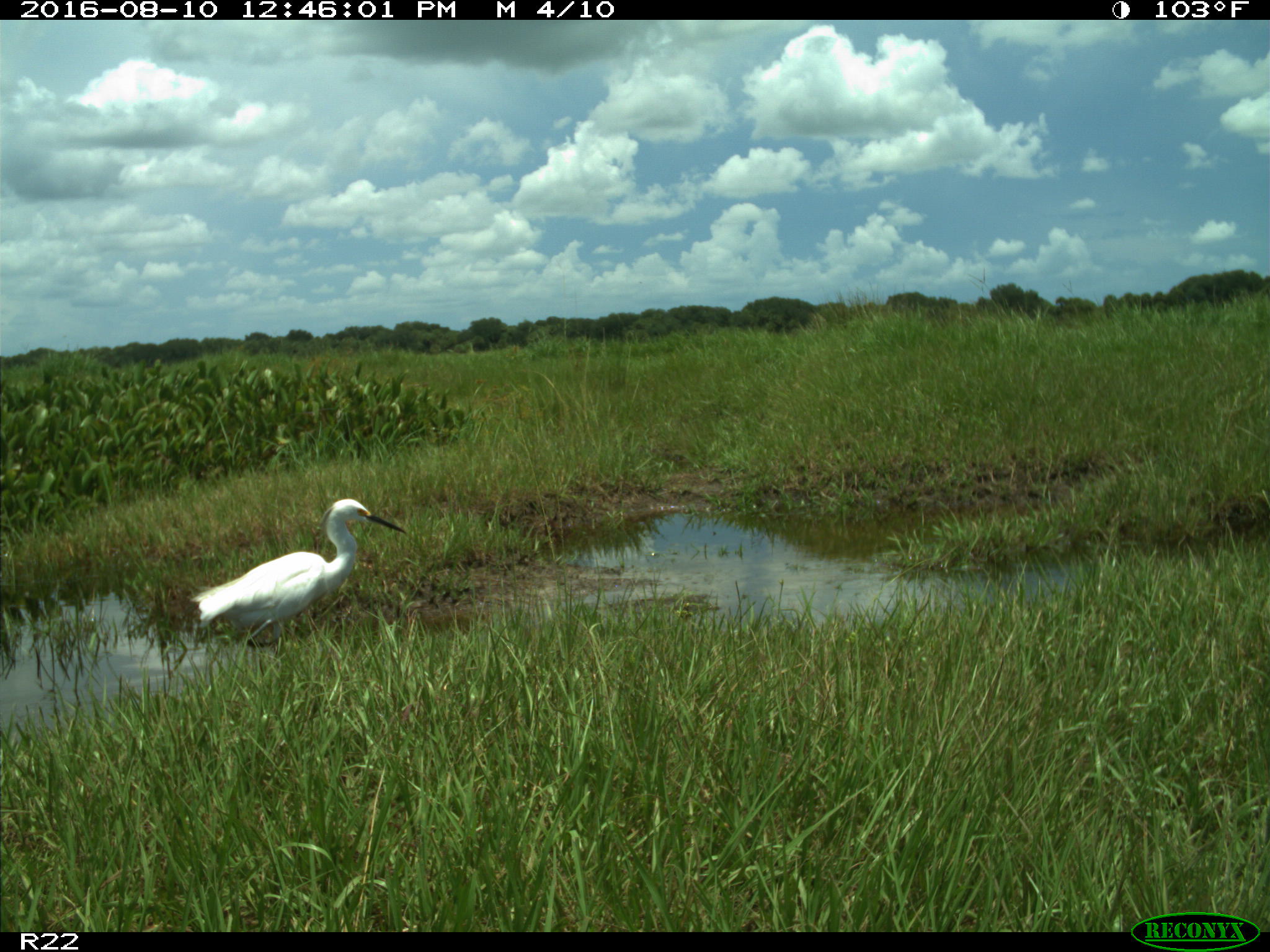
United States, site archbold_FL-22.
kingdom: Animalia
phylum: Chordata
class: Aves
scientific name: Aves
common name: birds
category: unidentified bird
Unidentified bird (birds) (Aves).